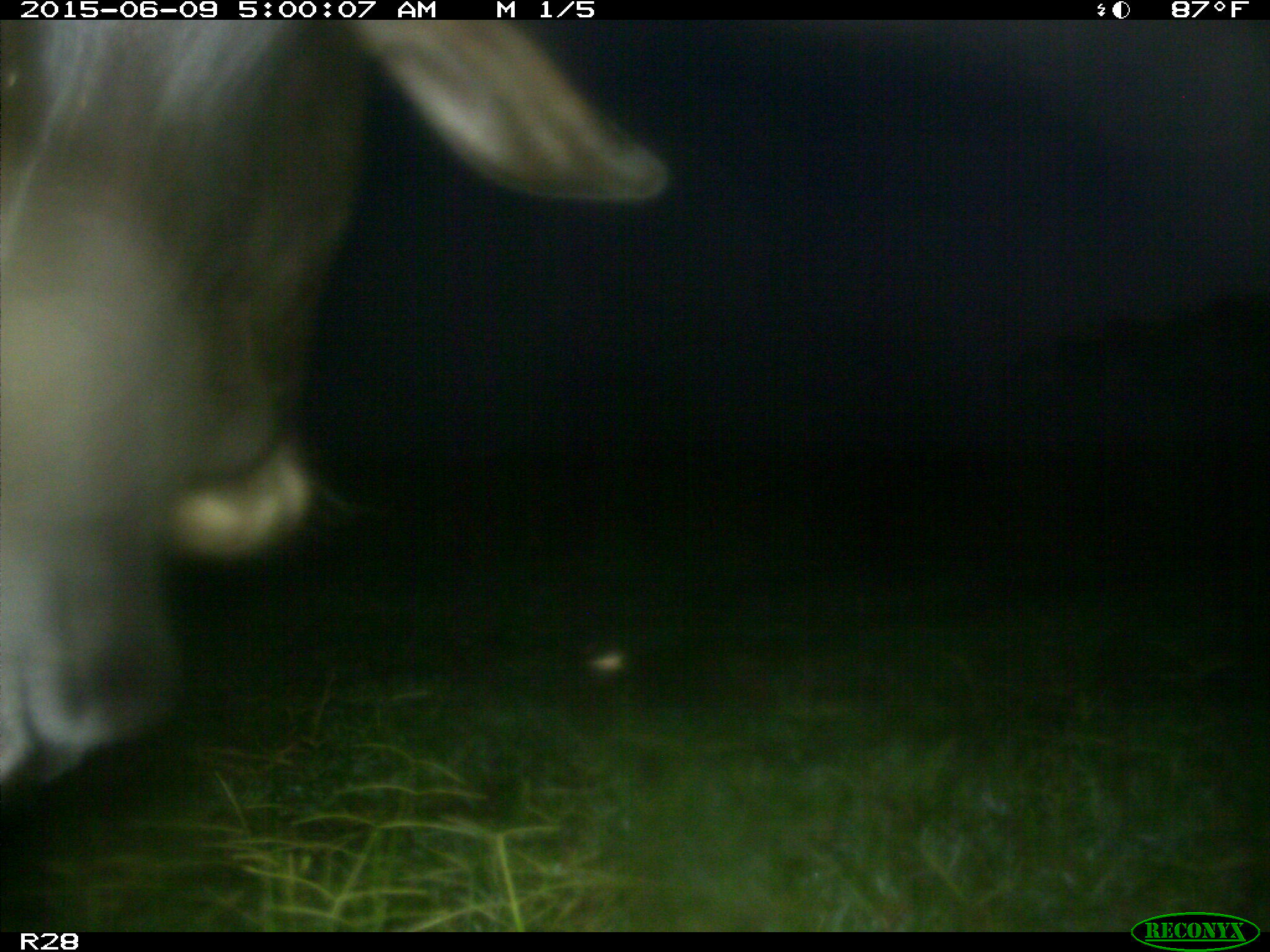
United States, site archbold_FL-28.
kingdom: Animalia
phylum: Chordata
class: Mammalia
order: Artiodactyla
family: Bovidae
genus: Bos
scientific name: Bos taurus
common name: domestic cow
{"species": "Bos taurus (domestic cow)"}